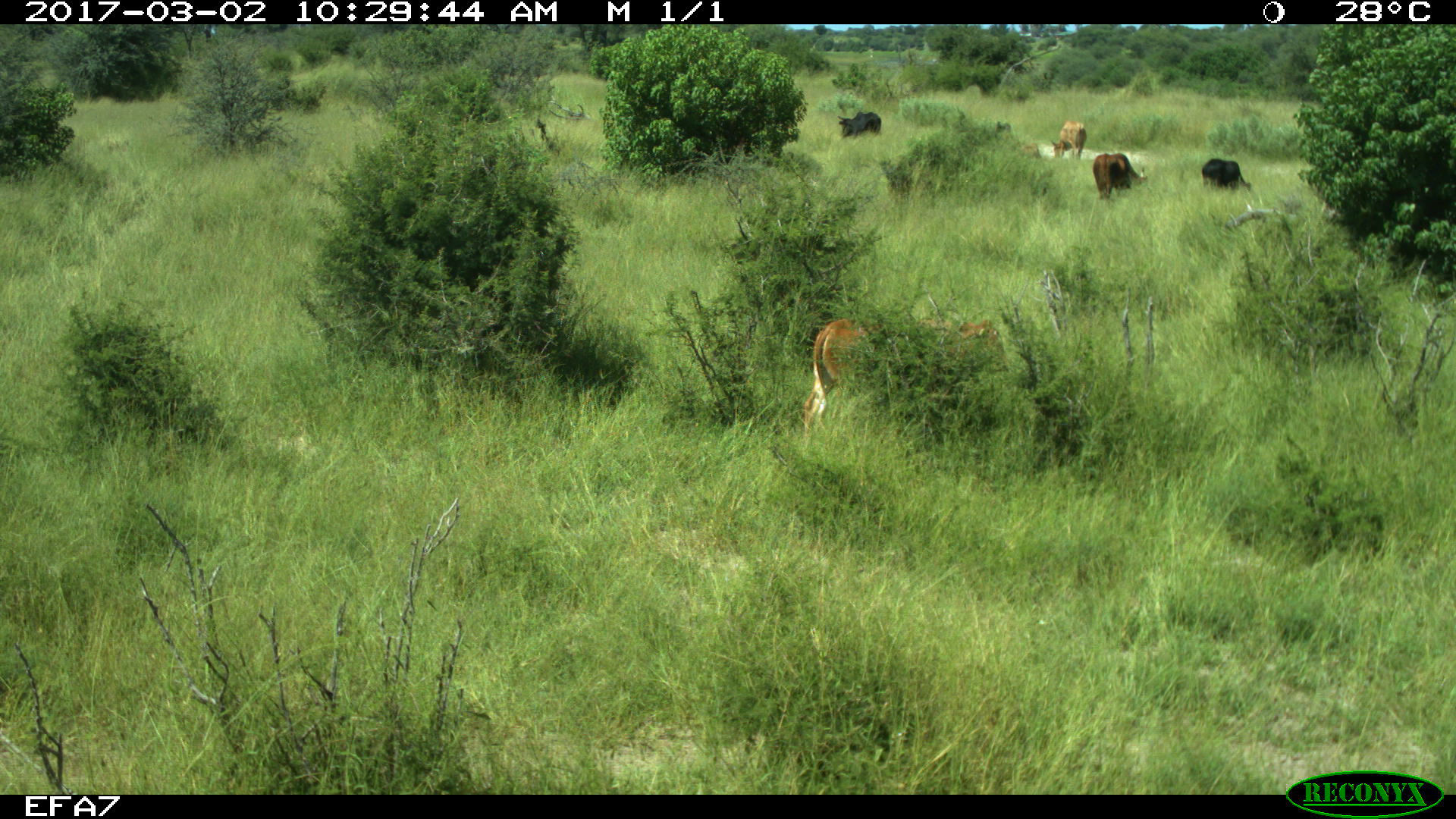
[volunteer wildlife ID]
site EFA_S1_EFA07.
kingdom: Animalia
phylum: Chordata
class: Mammalia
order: Artiodactyla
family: Bovidae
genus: Bos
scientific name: Bos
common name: cattle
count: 5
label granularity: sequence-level